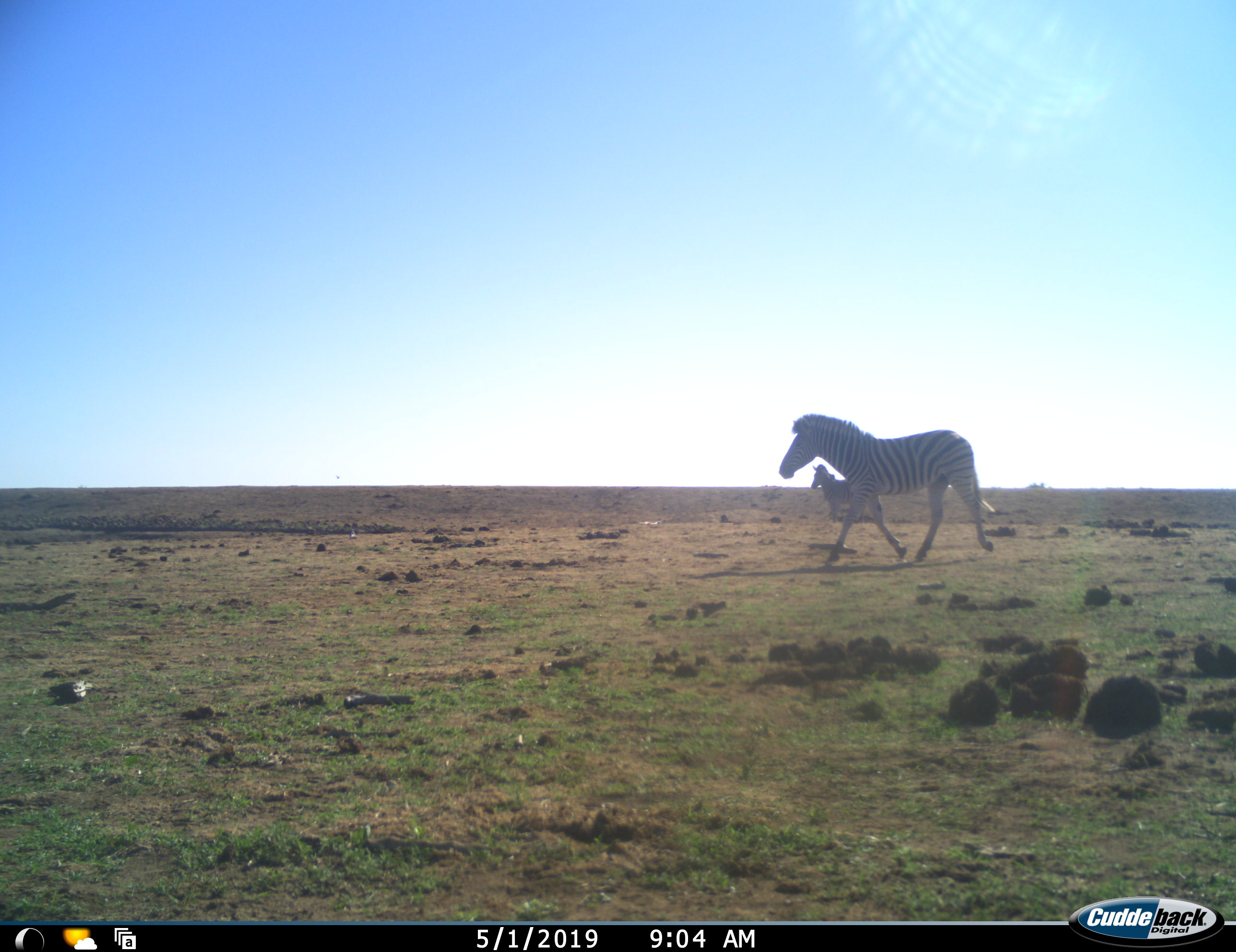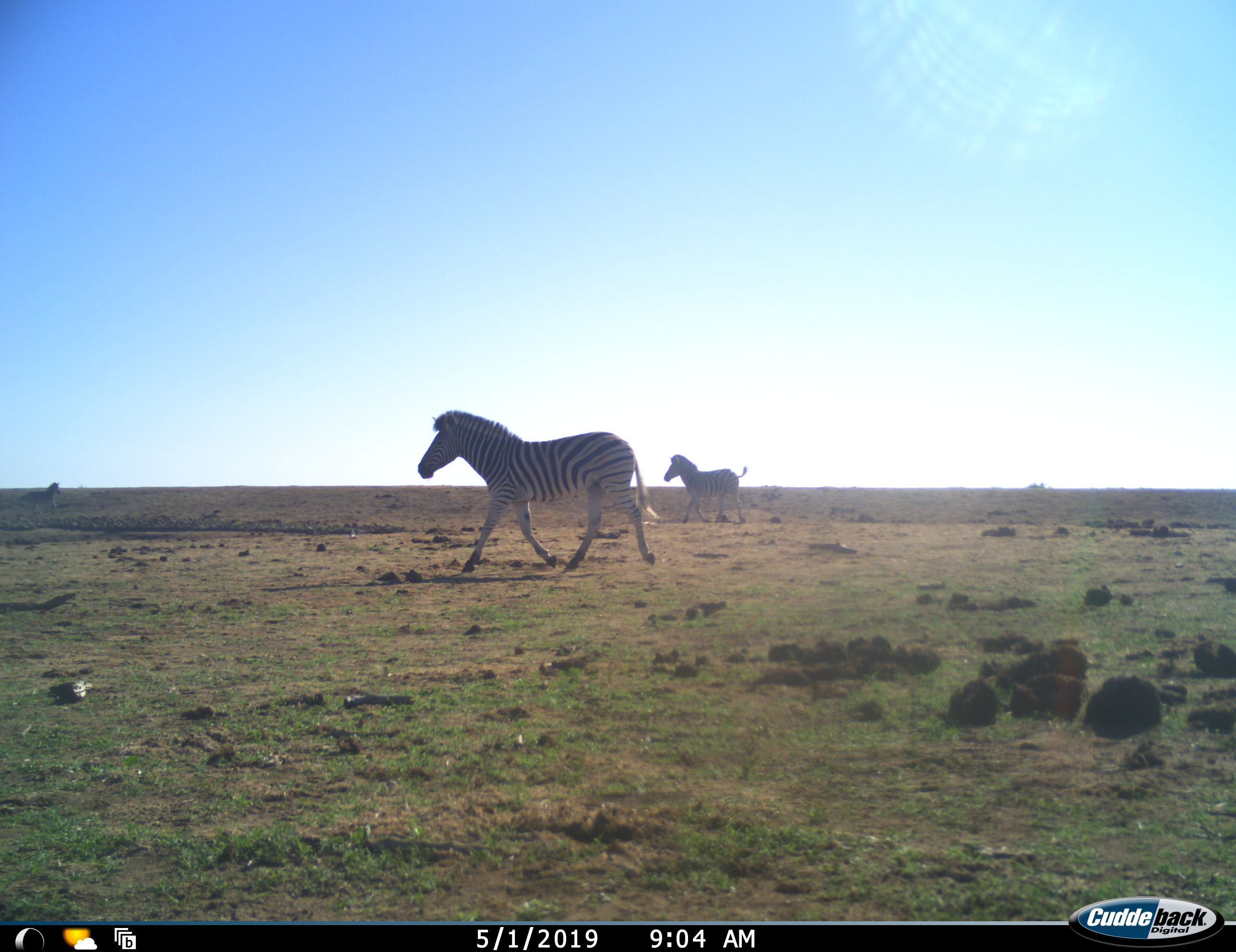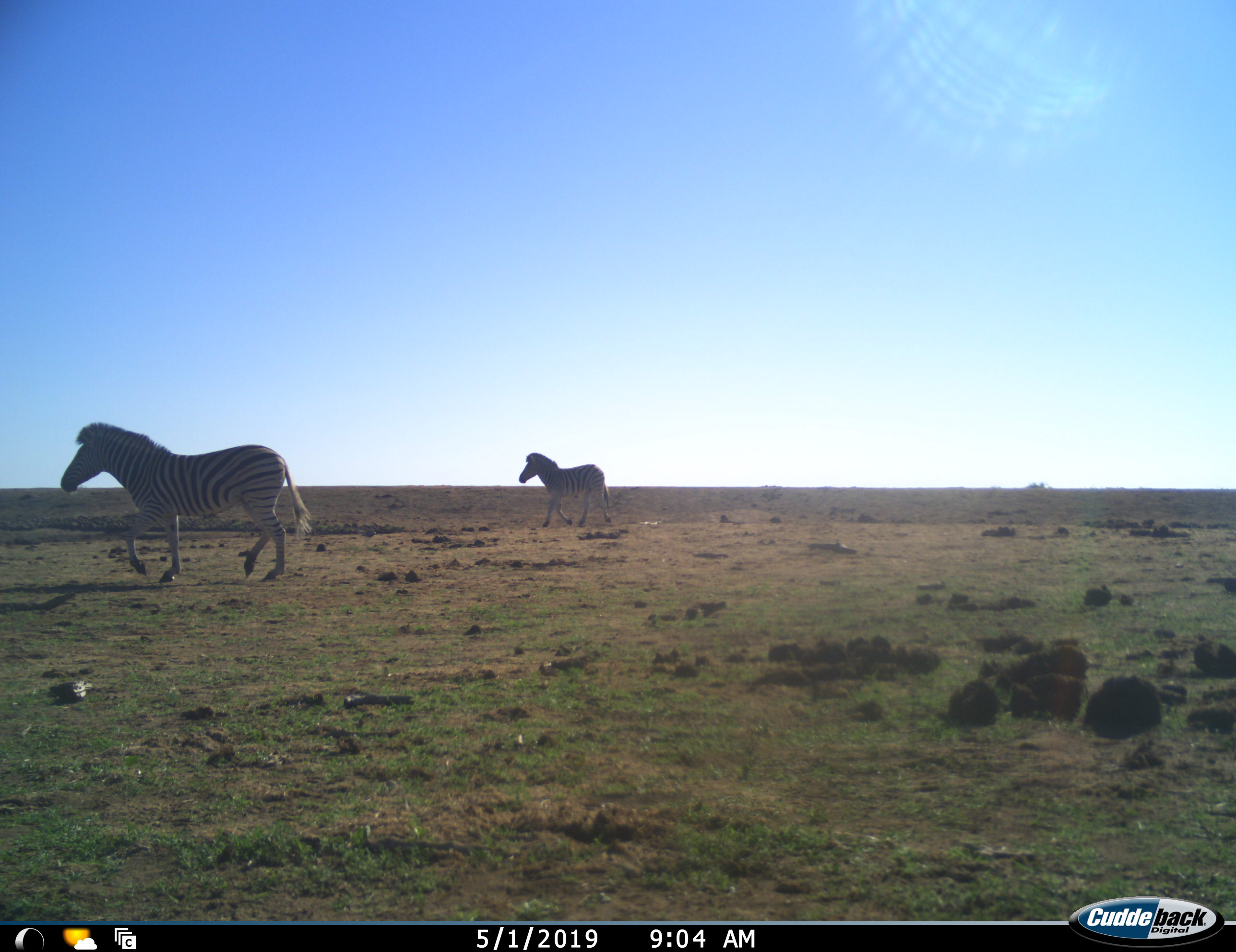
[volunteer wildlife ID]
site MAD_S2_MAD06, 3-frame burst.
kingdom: Animalia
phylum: Chordata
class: Mammalia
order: Perissodactyla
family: Equidae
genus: Equus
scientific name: Equus quagga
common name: plains zebra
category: zebraplains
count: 3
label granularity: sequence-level